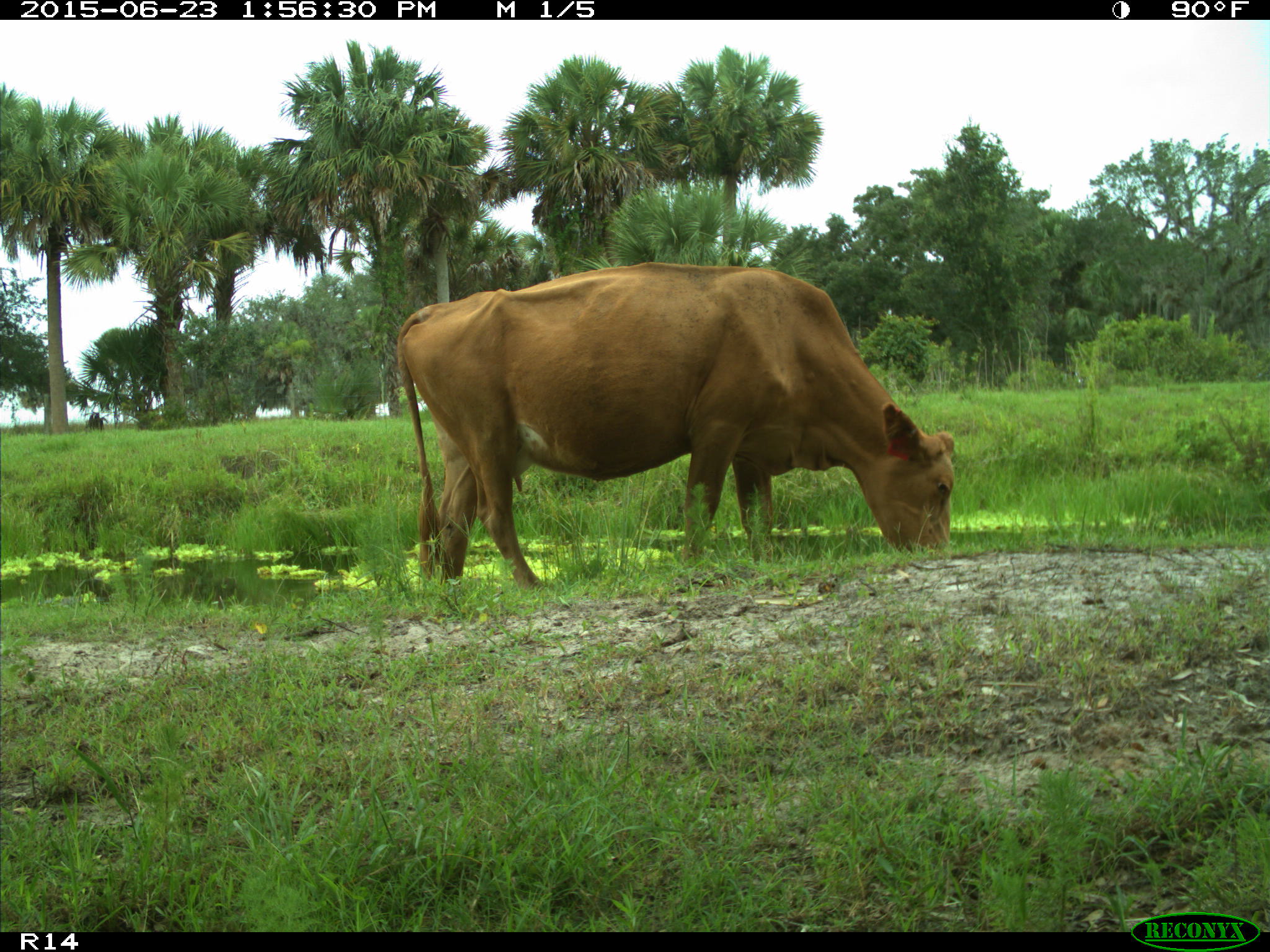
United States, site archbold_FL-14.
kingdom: Animalia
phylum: Chordata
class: Mammalia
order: Artiodactyla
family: Bovidae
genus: Bos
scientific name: Bos taurus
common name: domestic cow